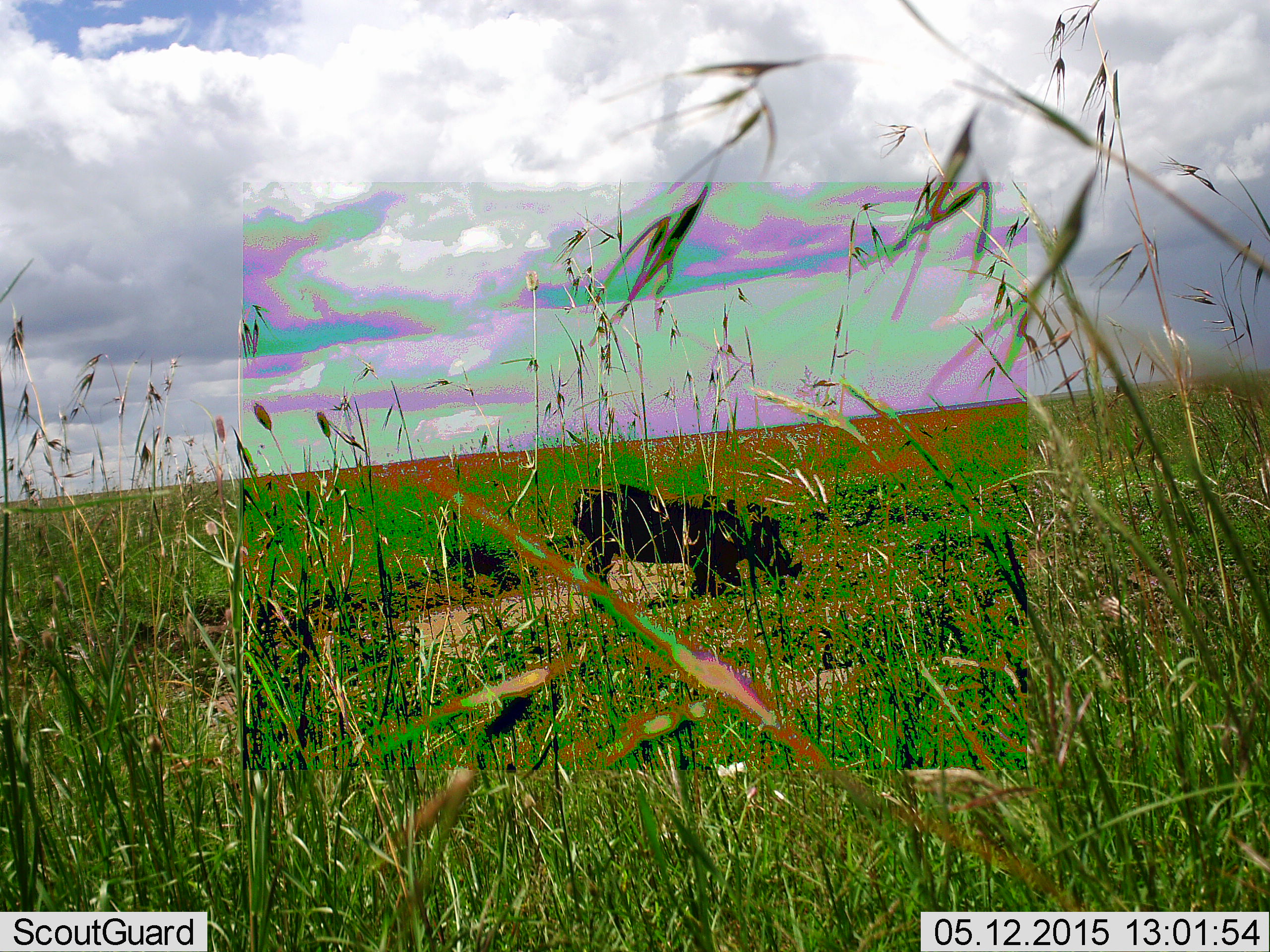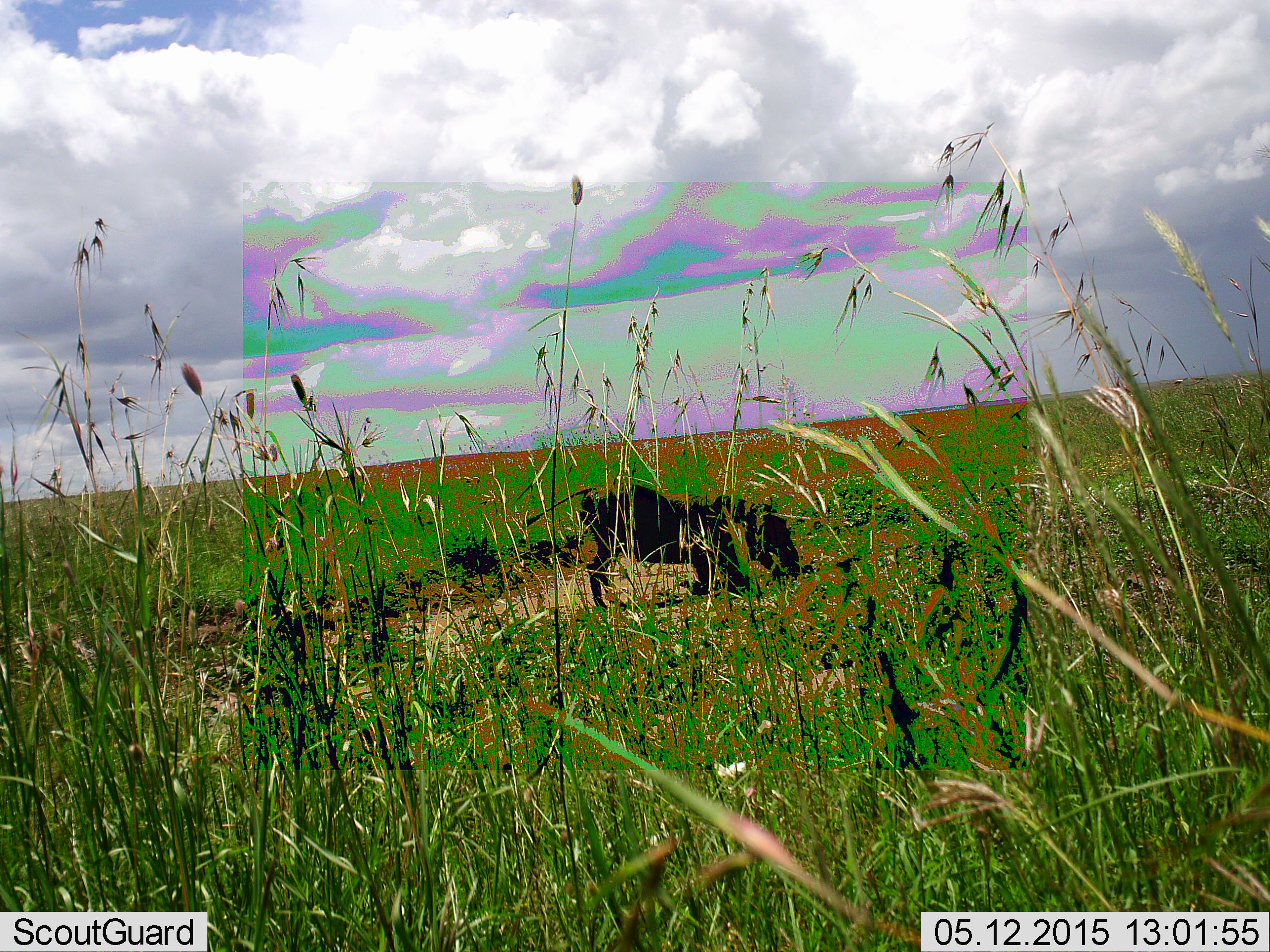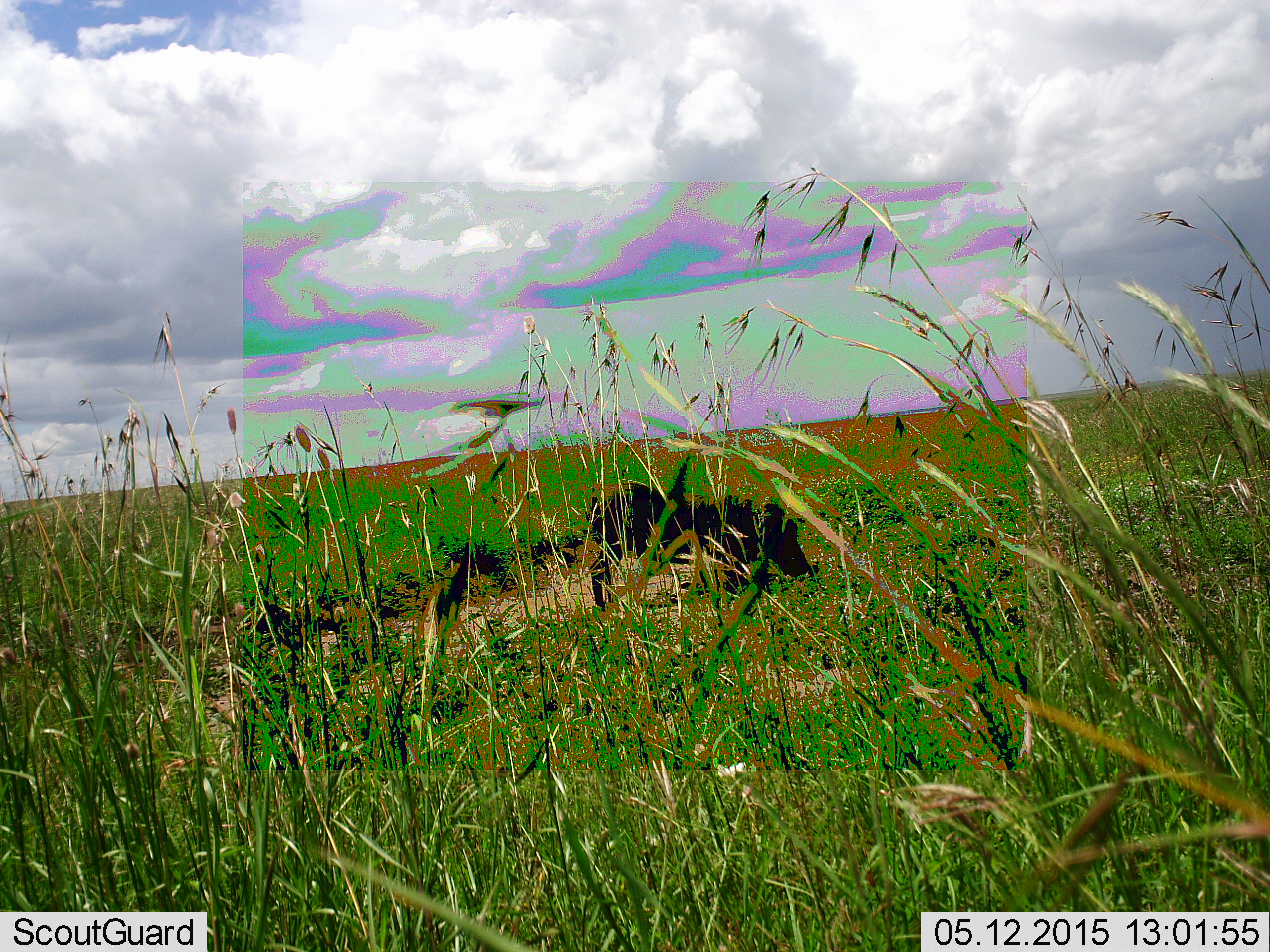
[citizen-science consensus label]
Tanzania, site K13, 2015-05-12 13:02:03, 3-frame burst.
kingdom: Animalia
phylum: Chordata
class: Mammalia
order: Artiodactyla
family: Suidae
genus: Phacochoerus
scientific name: Phacochoerus africanus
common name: warthog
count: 1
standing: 10%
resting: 0%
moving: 0%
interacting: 0%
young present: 0%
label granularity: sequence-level